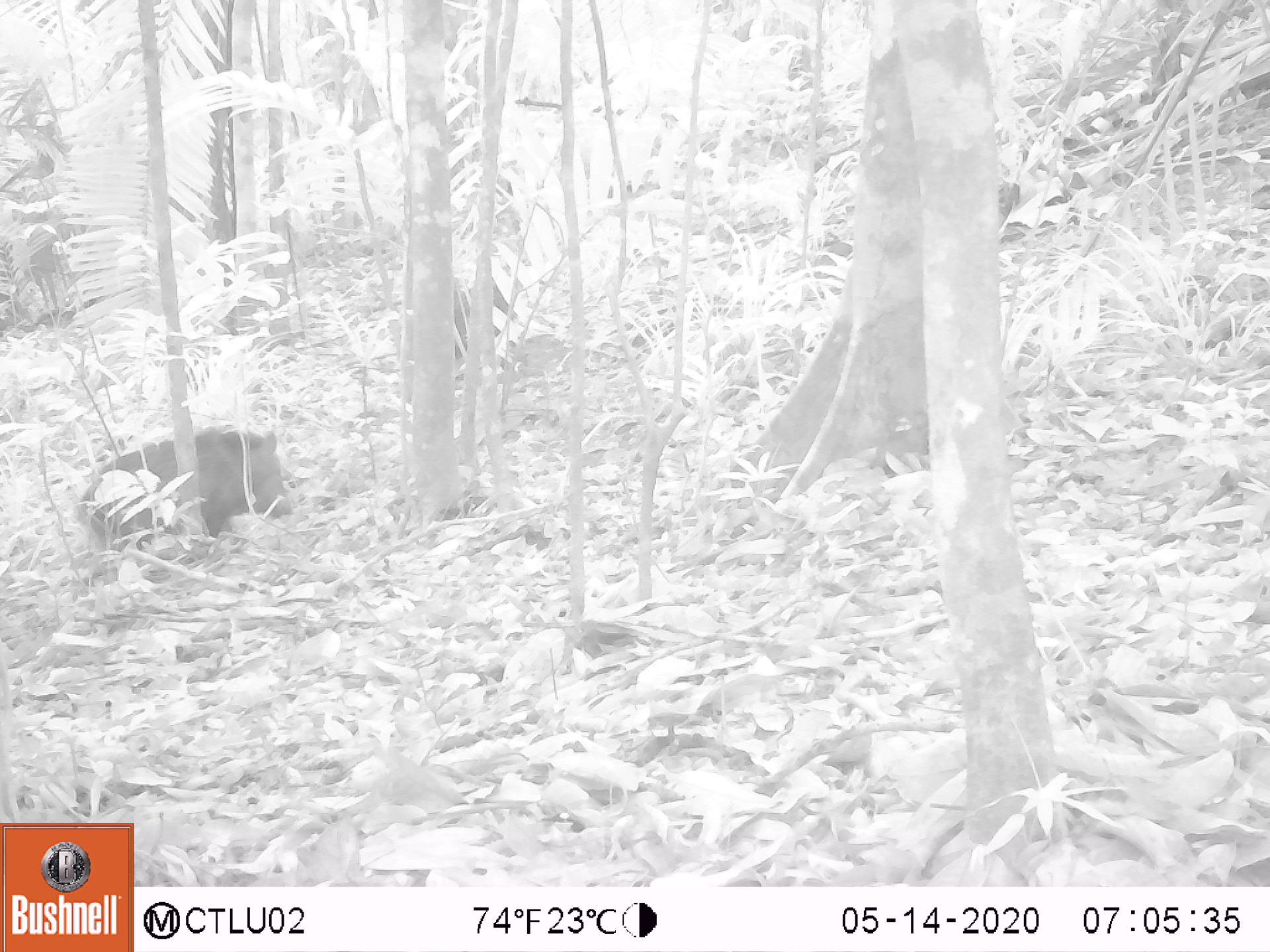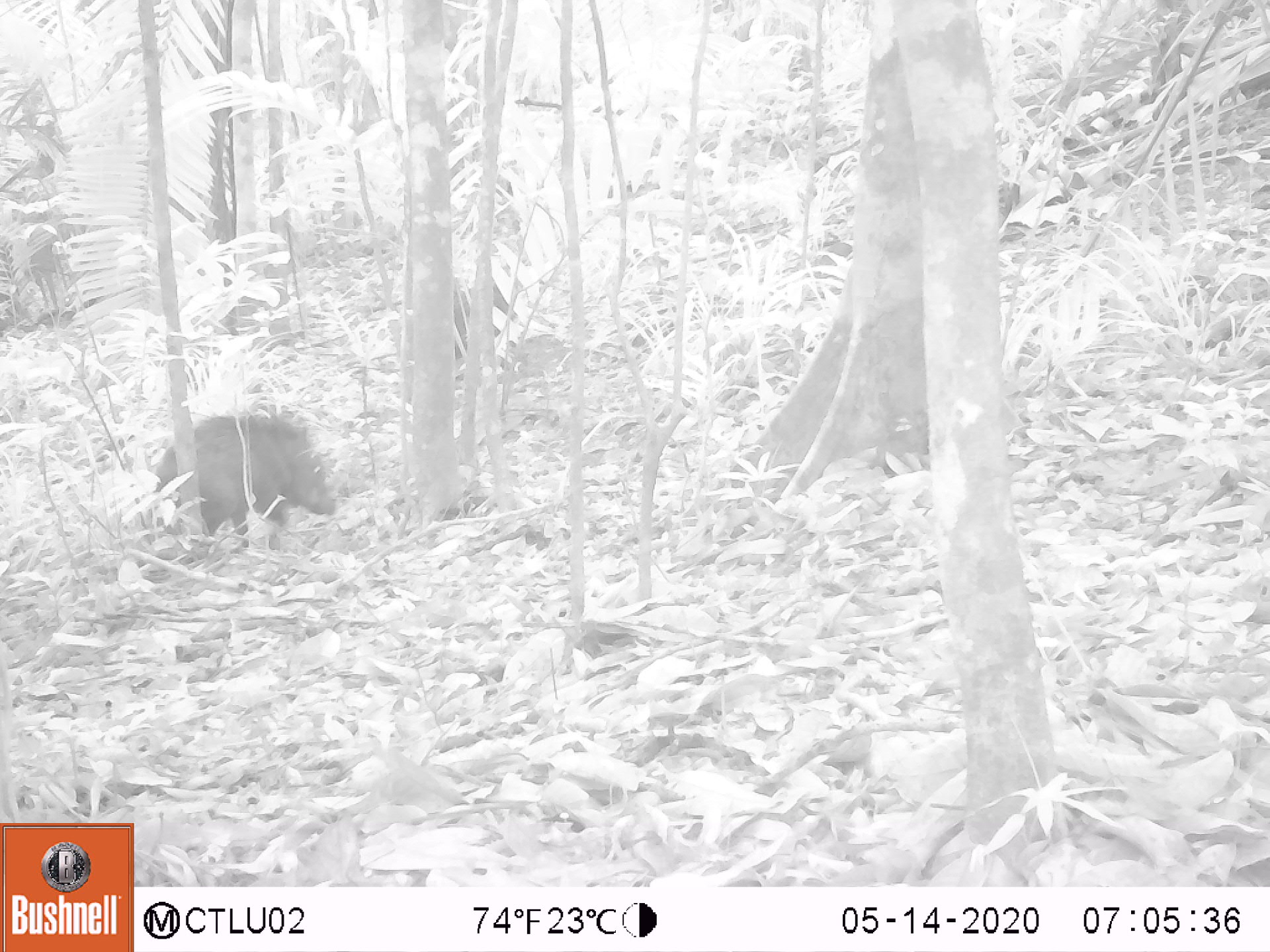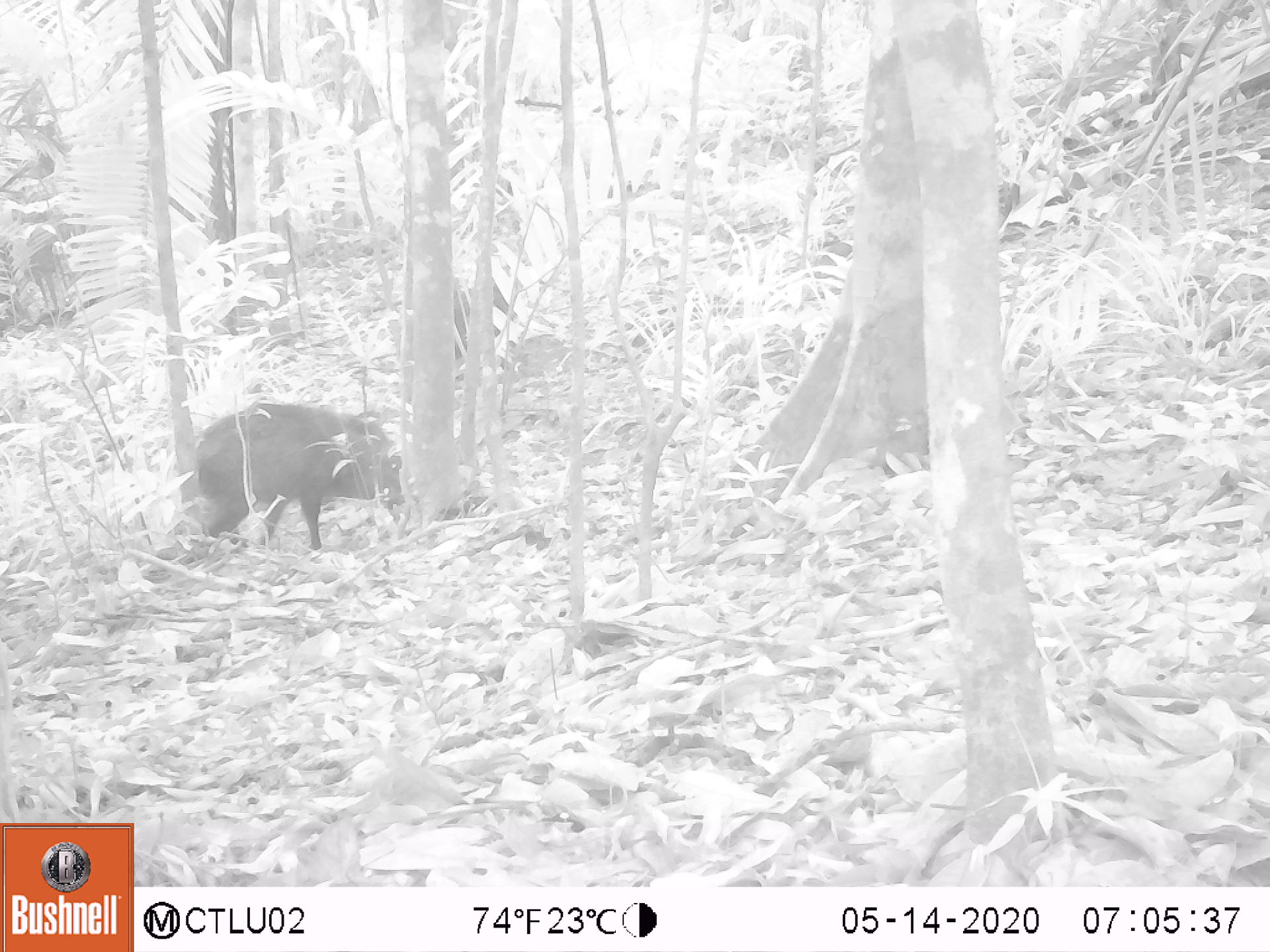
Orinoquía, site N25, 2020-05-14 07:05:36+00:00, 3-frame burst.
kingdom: Animalia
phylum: Chordata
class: Mammalia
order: Artiodactyla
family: Tayassuidae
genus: Tayassu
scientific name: Tayassu pecari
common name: white-lipped peccary